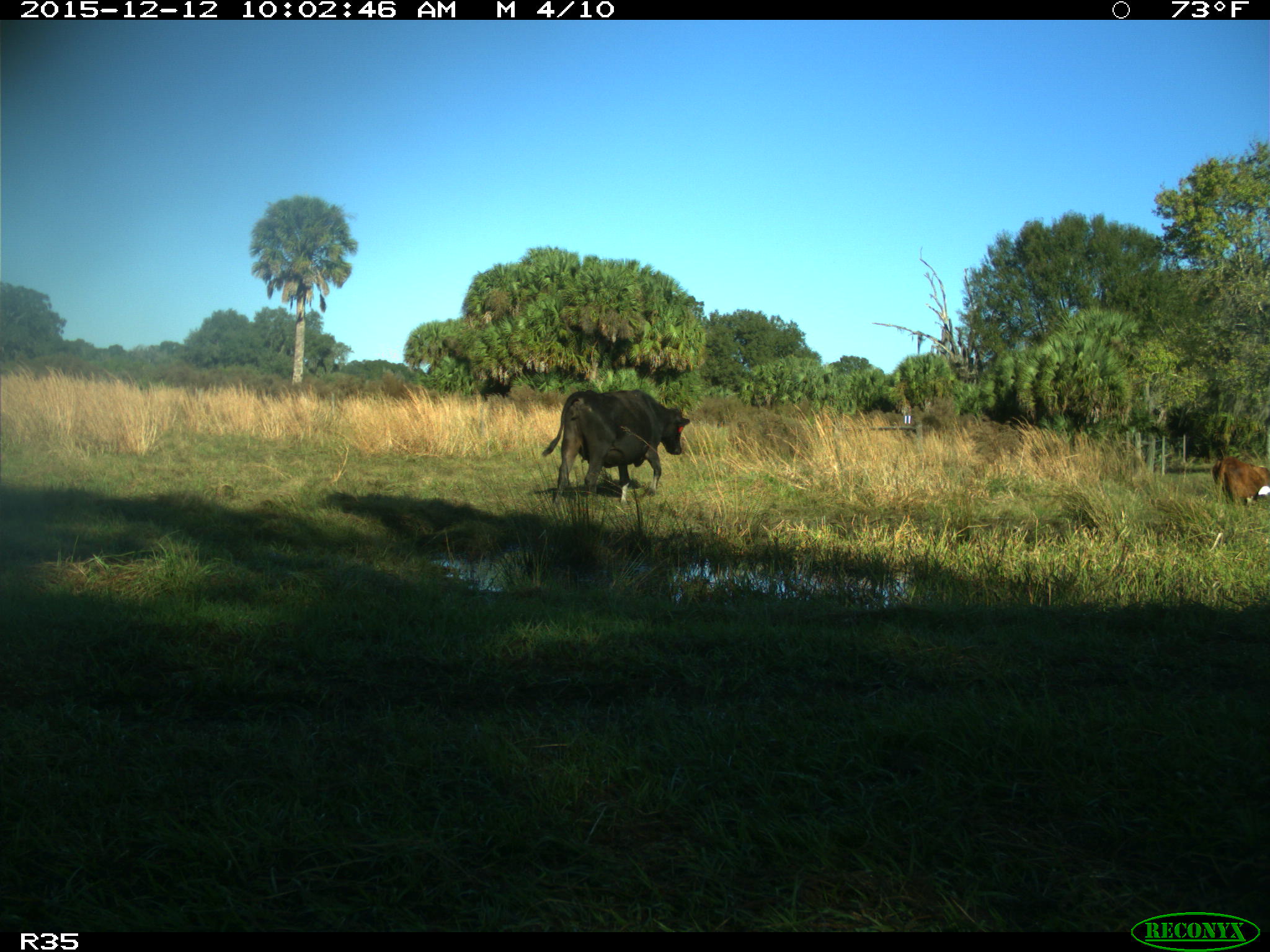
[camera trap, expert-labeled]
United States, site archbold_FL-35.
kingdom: Animalia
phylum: Chordata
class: Mammalia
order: Artiodactyla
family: Bovidae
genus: Bos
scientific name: Bos taurus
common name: domestic cow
Bos taurus (domestic cow).